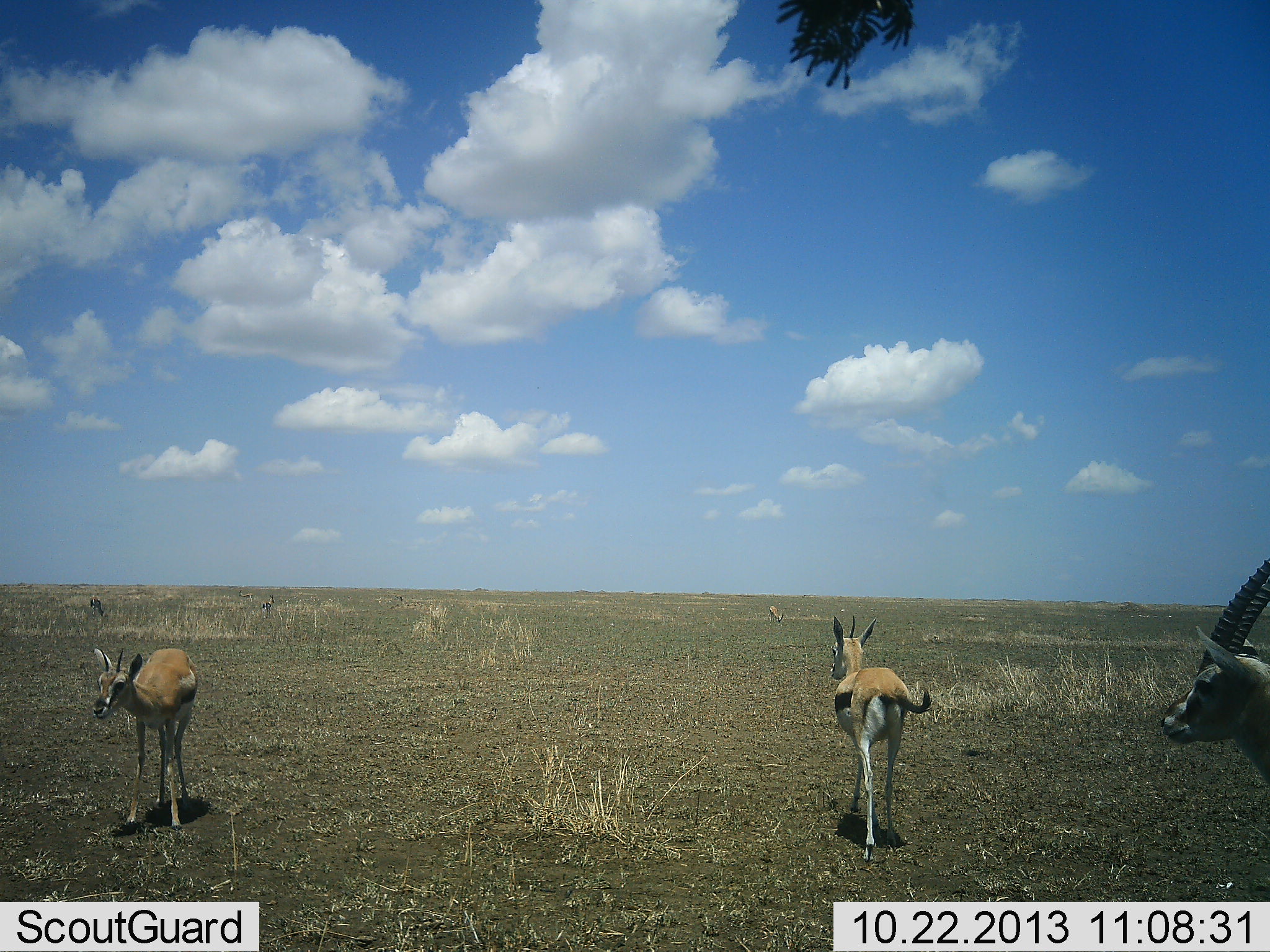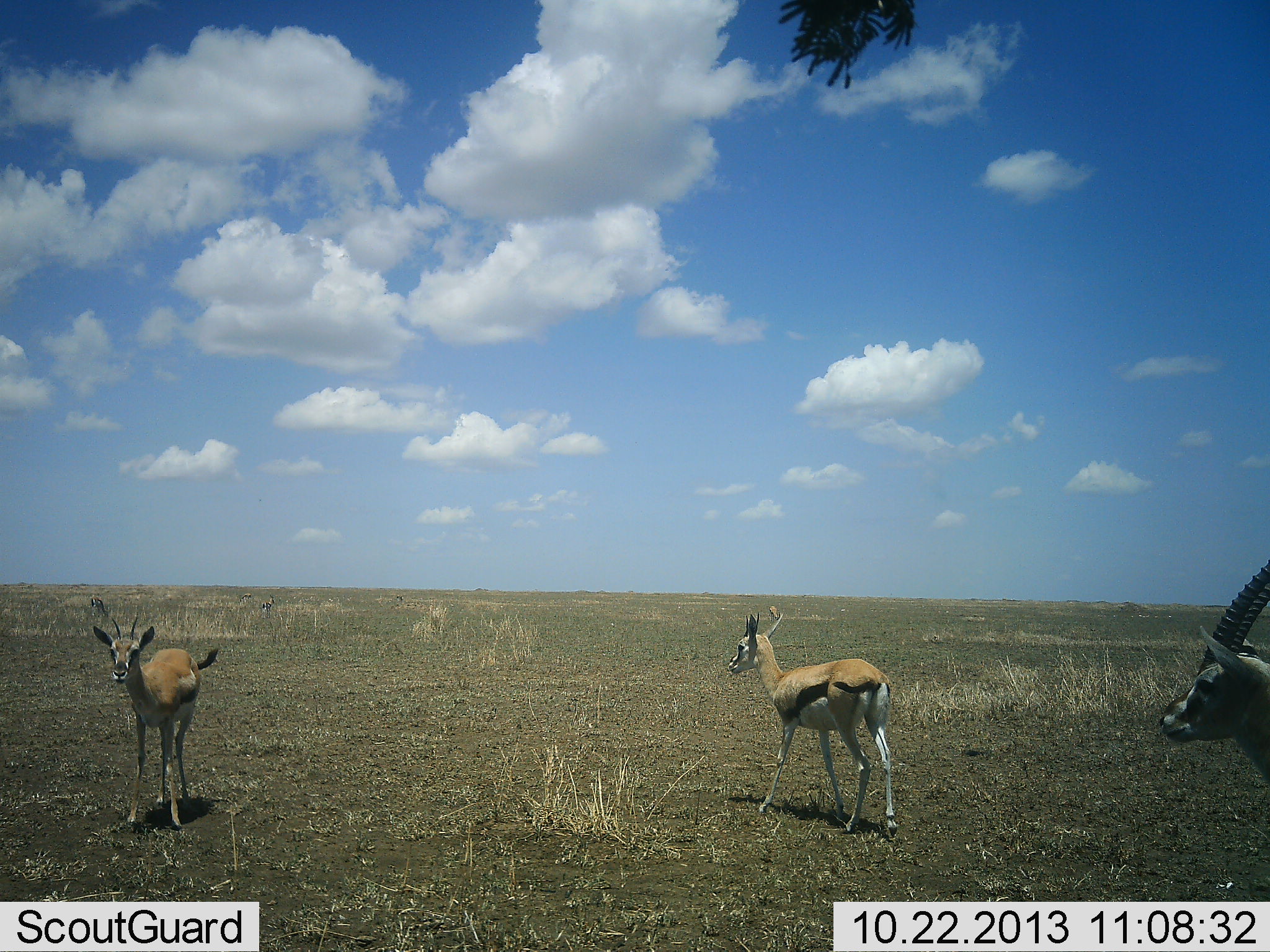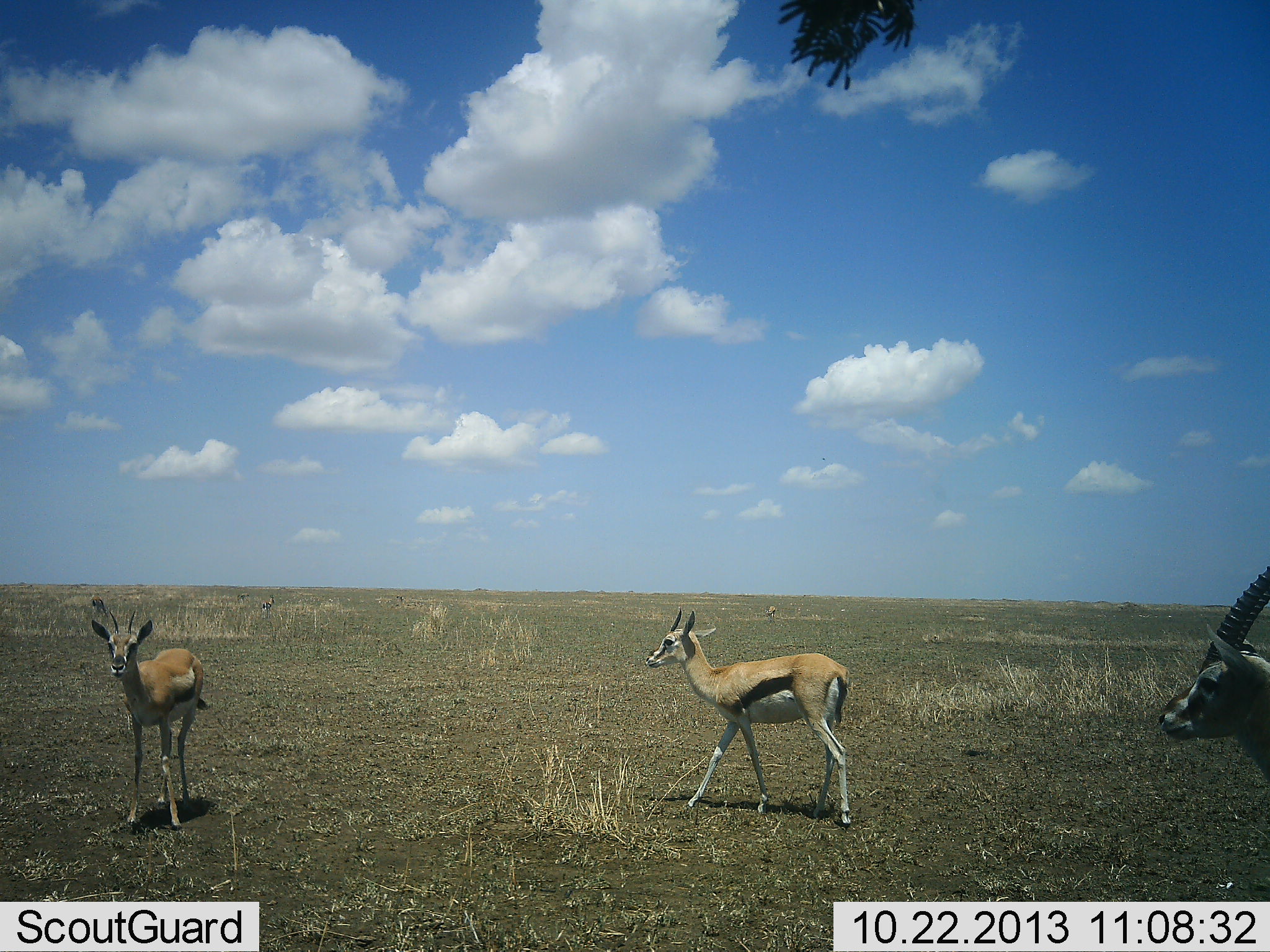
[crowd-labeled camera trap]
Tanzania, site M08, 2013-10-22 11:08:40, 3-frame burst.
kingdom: Animalia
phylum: Chordata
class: Mammalia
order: Artiodactyla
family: Bovidae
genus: Eudorcas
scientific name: Eudorcas thomsonii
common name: thomson's gazelle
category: gazellethomsons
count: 3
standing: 87%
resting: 0%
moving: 61%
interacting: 0%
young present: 3%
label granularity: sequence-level